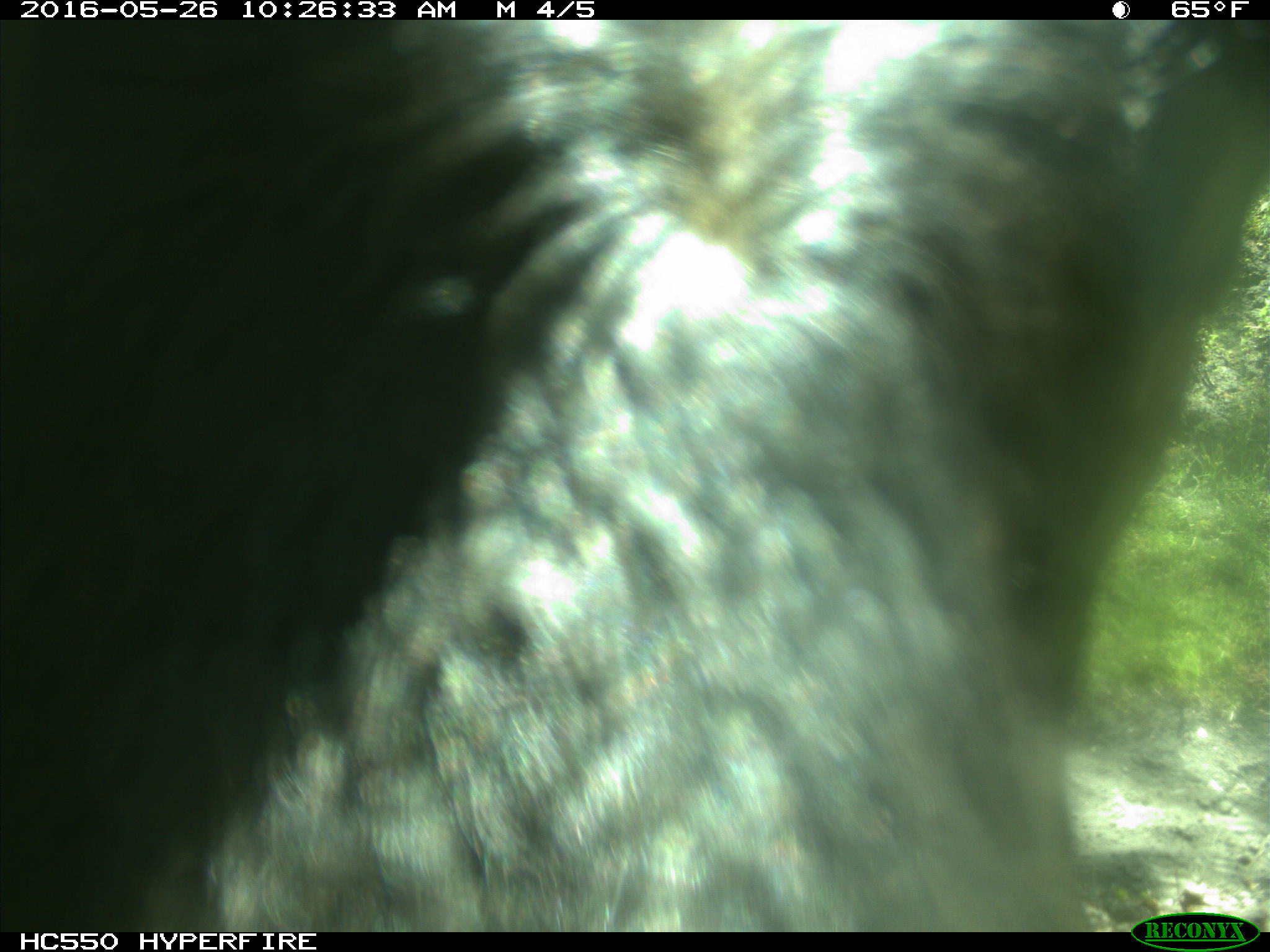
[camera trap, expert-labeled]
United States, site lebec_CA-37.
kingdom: Animalia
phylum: Chordata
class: Mammalia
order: Artiodactyla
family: Bovidae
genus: Bos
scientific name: Bos taurus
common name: domestic cow